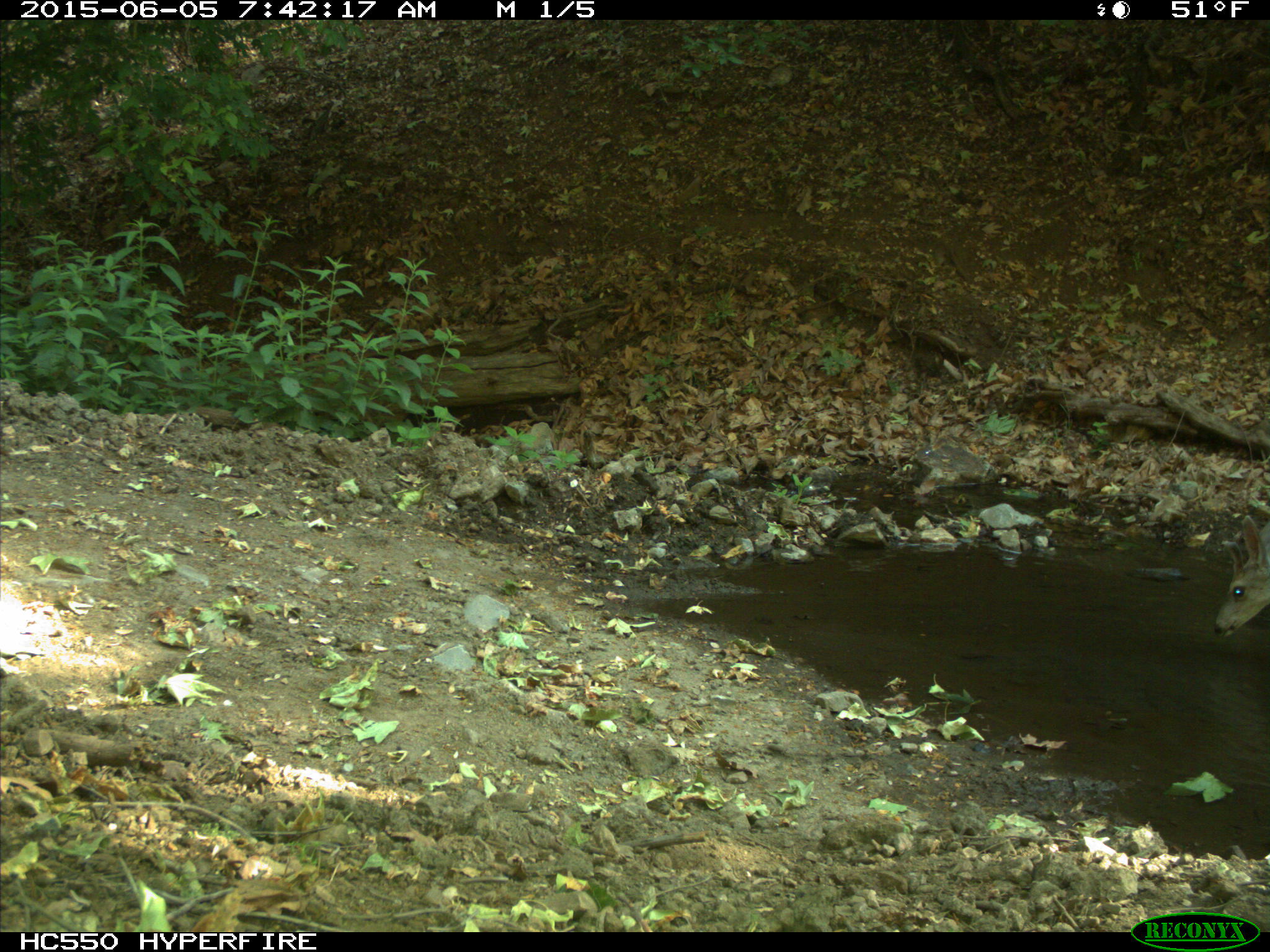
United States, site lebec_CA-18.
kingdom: Animalia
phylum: Chordata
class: Mammalia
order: Artiodactyla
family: Cervidae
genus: Odocoileus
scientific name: Odocoileus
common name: deer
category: unidentified deer